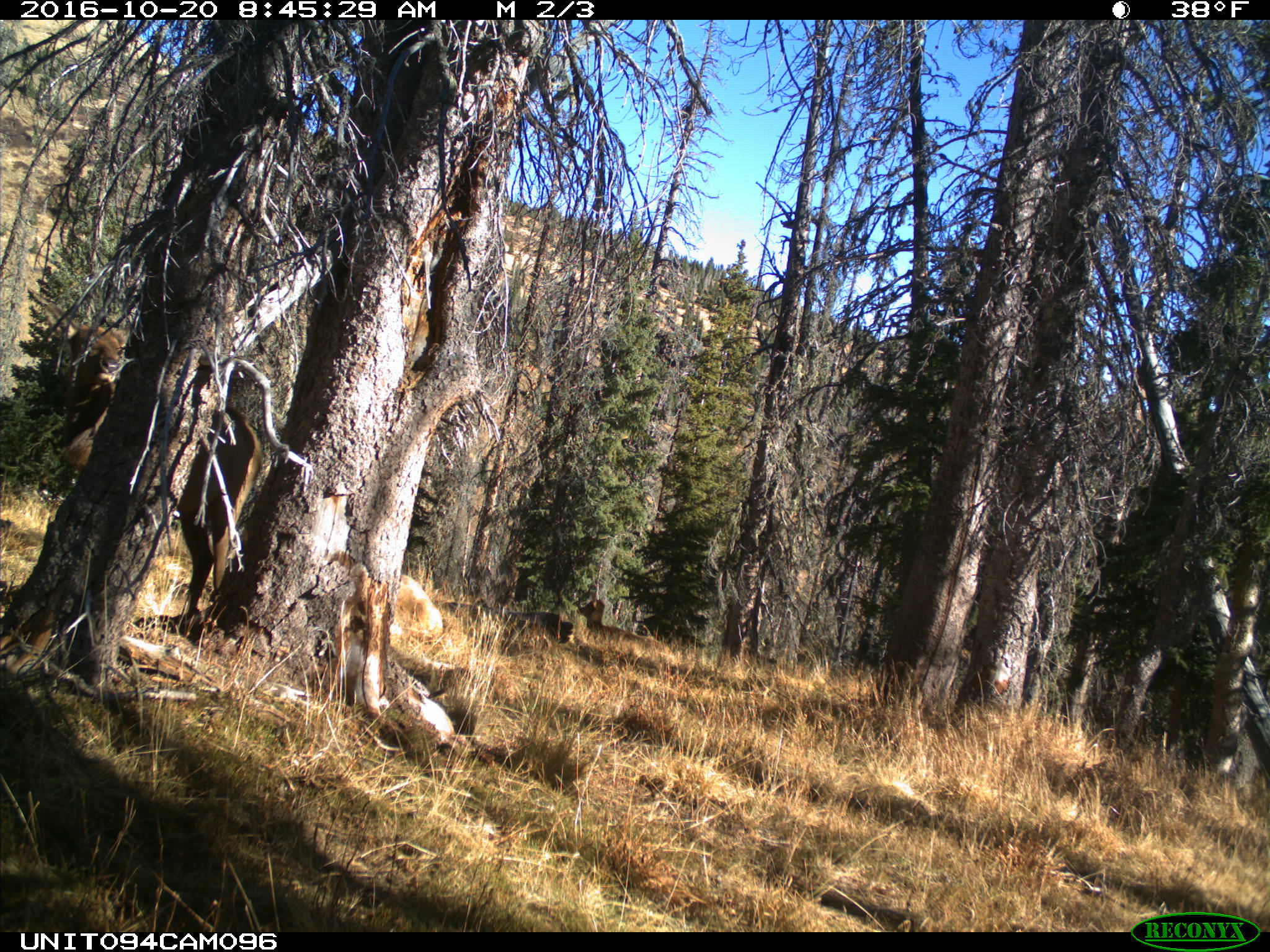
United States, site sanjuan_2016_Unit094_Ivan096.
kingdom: Animalia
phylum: Chordata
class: Mammalia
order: Artiodactyla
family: Cervidae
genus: Cervus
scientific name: Cervus elaphus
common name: red deer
Cervus elaphus (red deer).